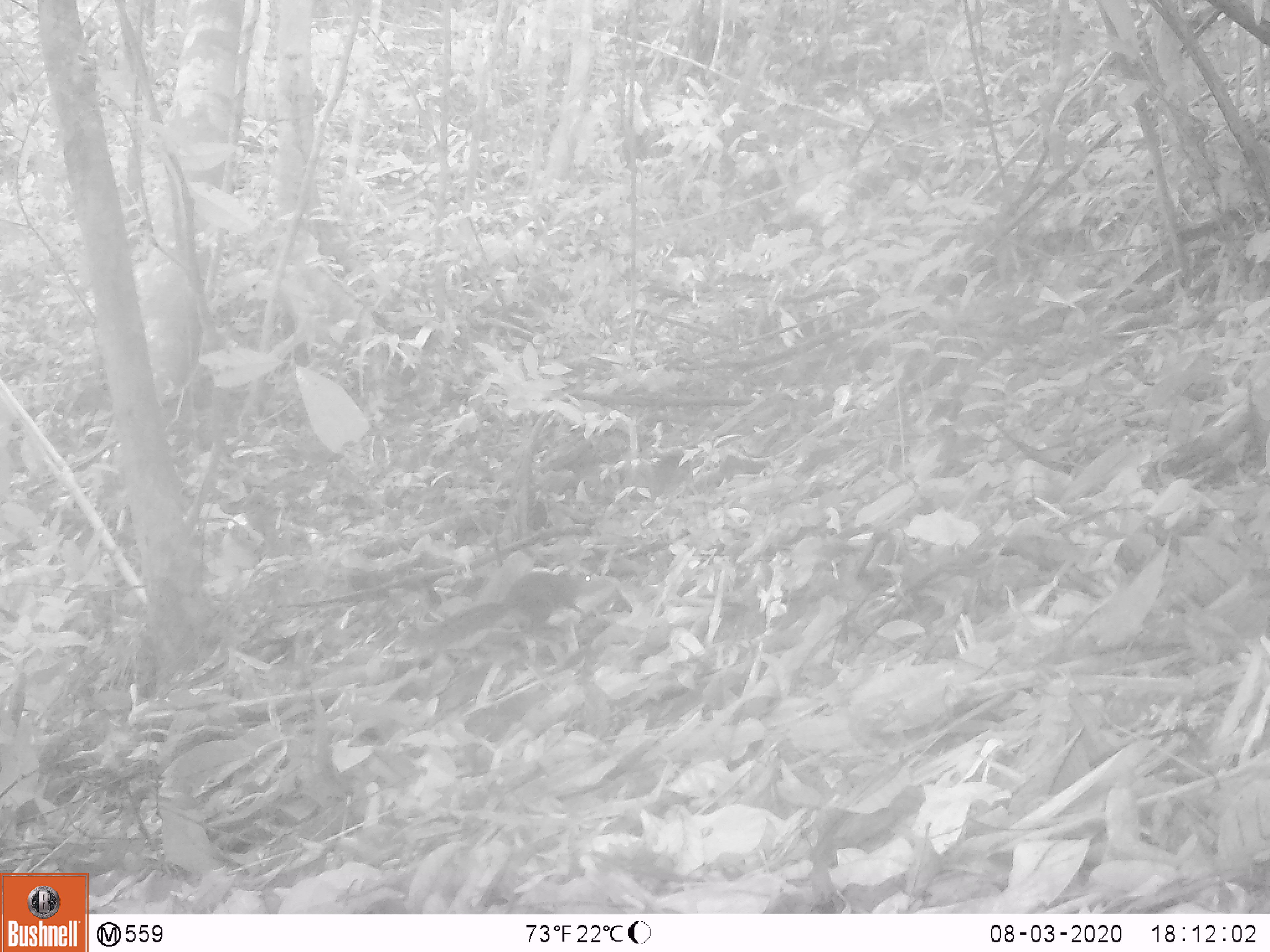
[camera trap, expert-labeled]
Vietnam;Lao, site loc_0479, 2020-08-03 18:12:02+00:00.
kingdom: Animalia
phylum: Chordata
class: Mammalia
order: Rodentia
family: Sciuridae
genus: Dremomys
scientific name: Dremomys rufigenis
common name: red-cheeked squirrel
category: red cheeked squirrel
Red cheeked squirrel (red-cheeked squirrel) (Dremomys rufigenis). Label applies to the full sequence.